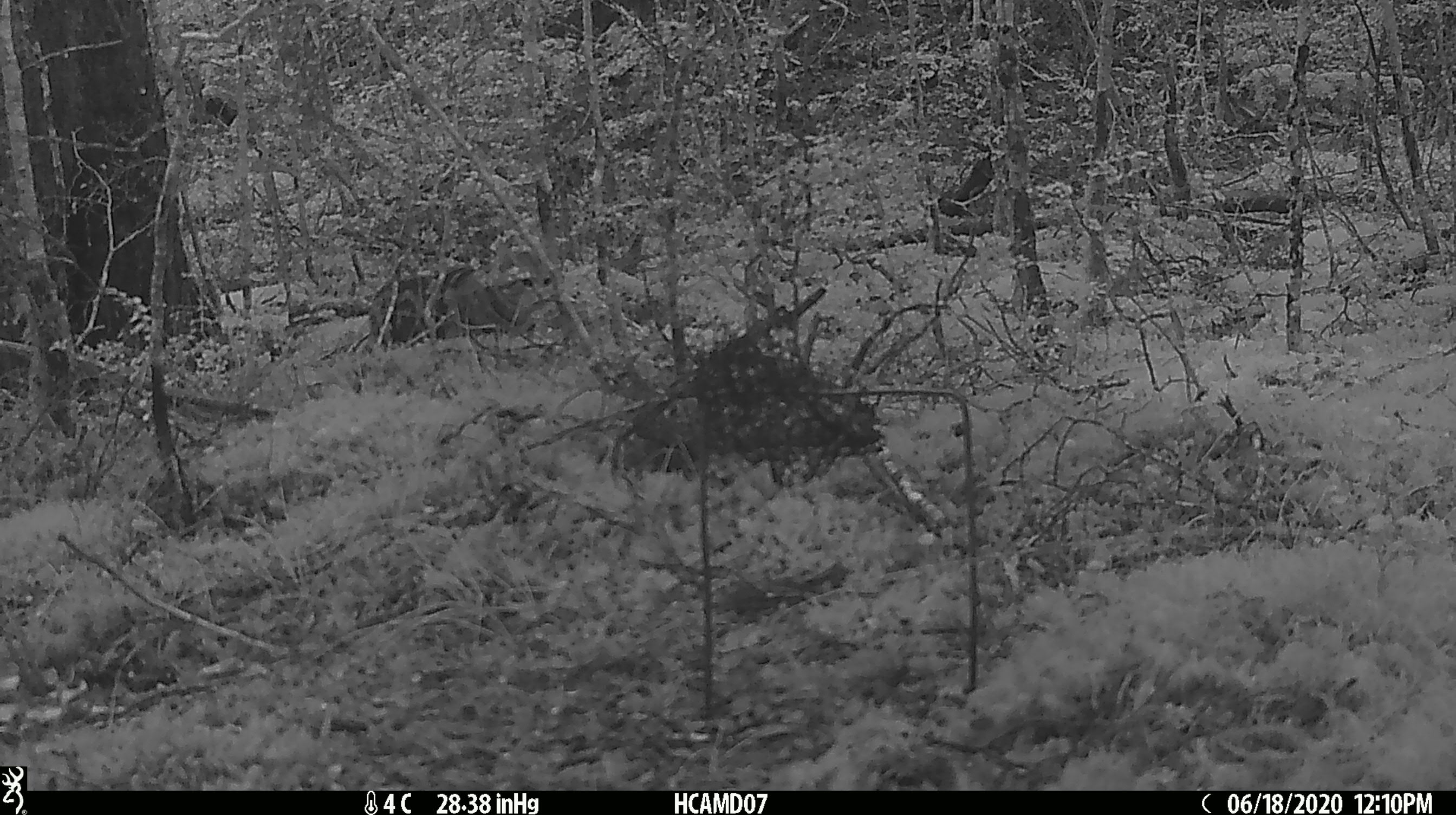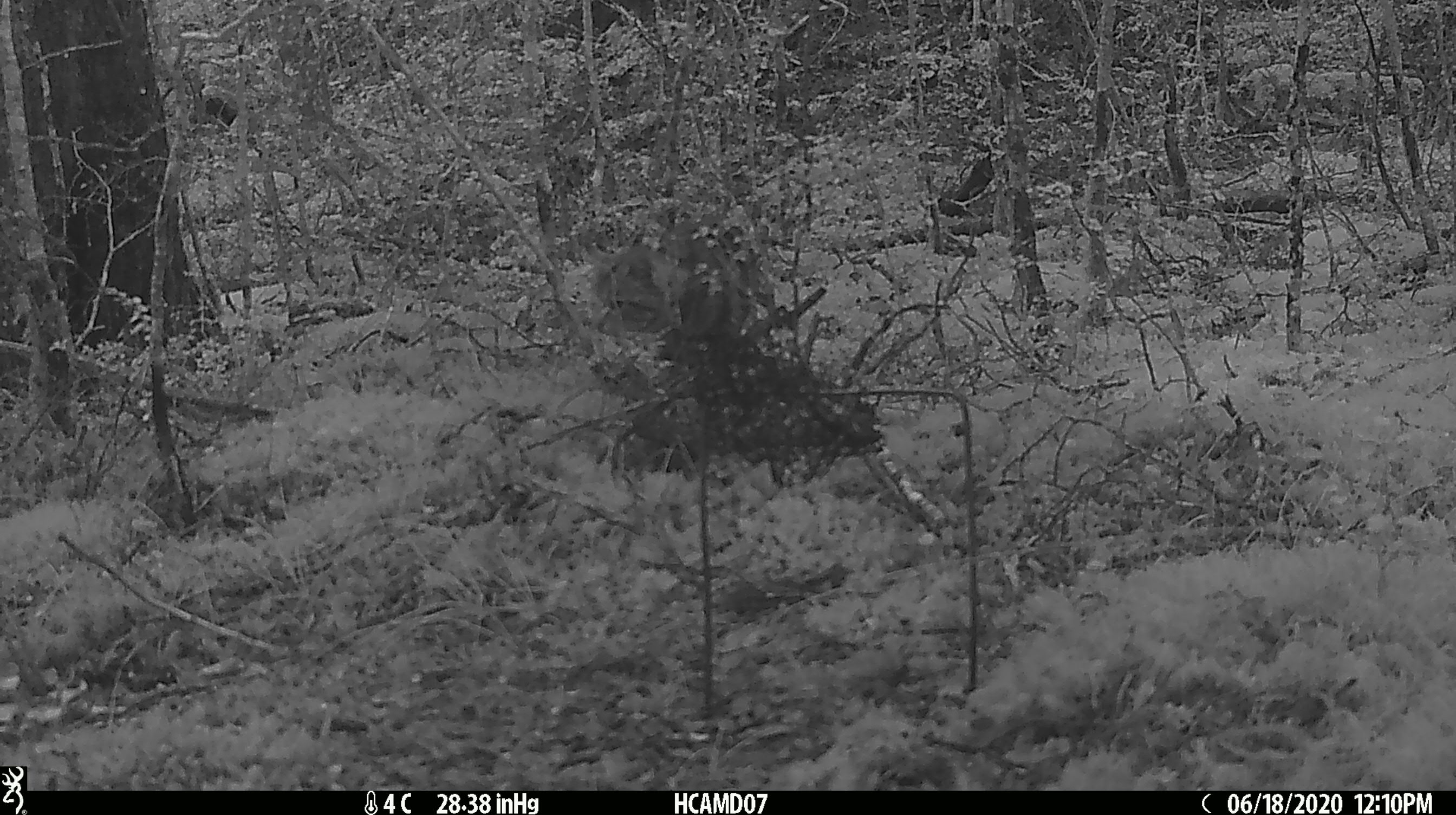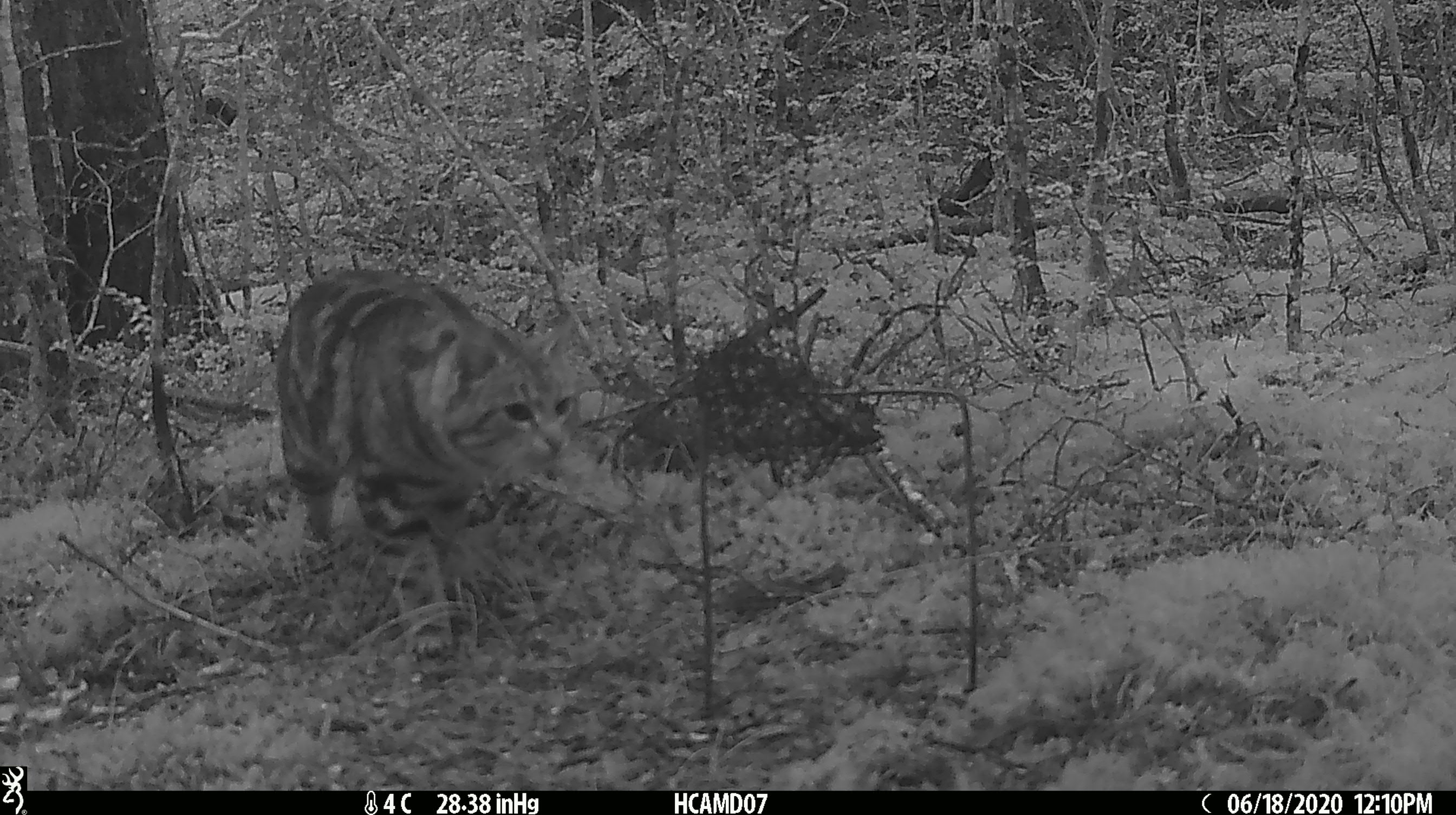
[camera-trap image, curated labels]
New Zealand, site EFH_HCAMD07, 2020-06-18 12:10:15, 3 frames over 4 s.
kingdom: Animalia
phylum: Chordata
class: Mammalia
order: Carnivora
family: Felidae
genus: Felis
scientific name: Felis catus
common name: domestic cat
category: cat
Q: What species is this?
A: Cat (domestic cat) (Felis catus).